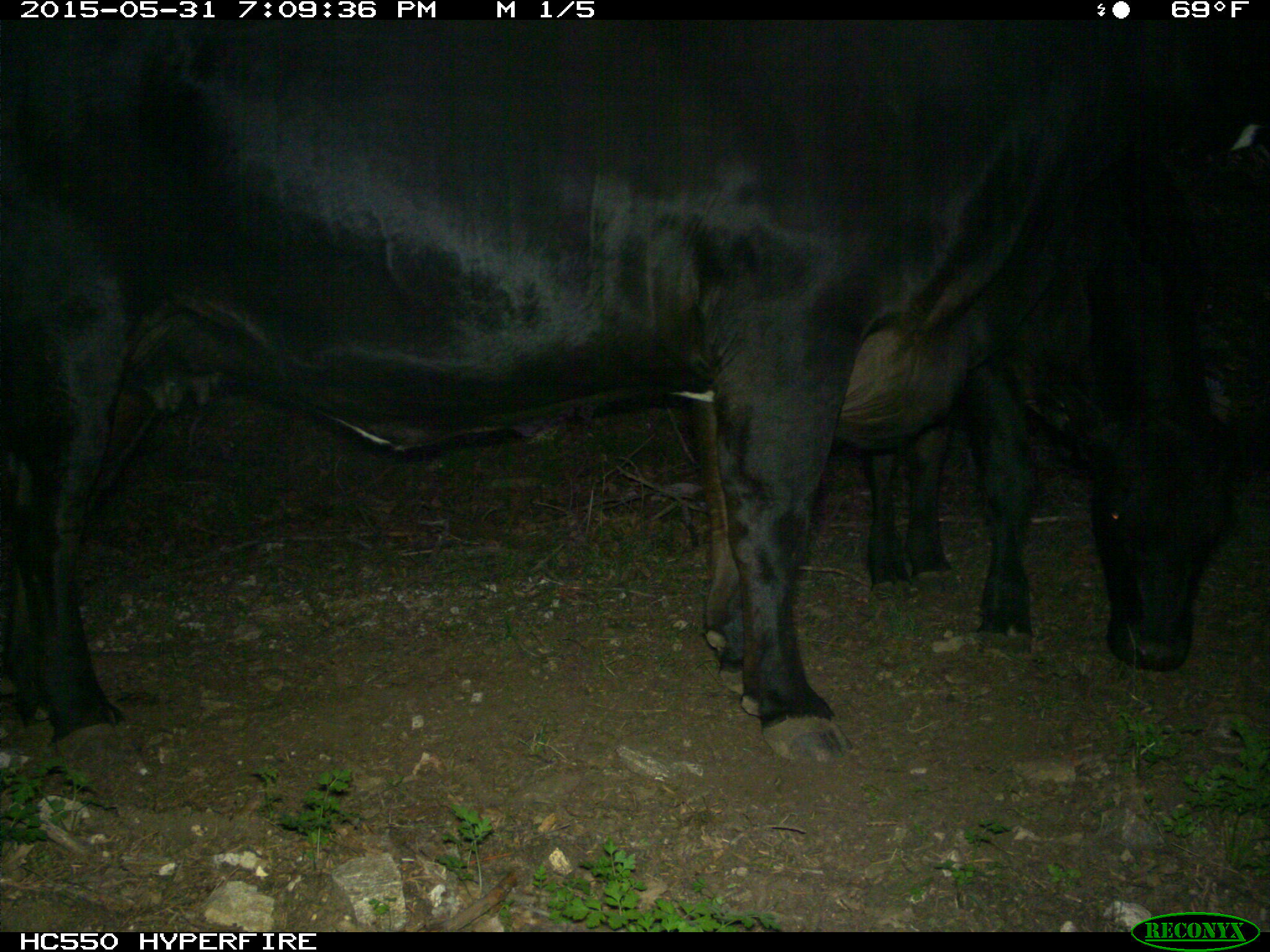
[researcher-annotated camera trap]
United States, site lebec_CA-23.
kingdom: Animalia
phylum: Chordata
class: Mammalia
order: Artiodactyla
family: Bovidae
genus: Bos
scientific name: Bos taurus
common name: domestic cow